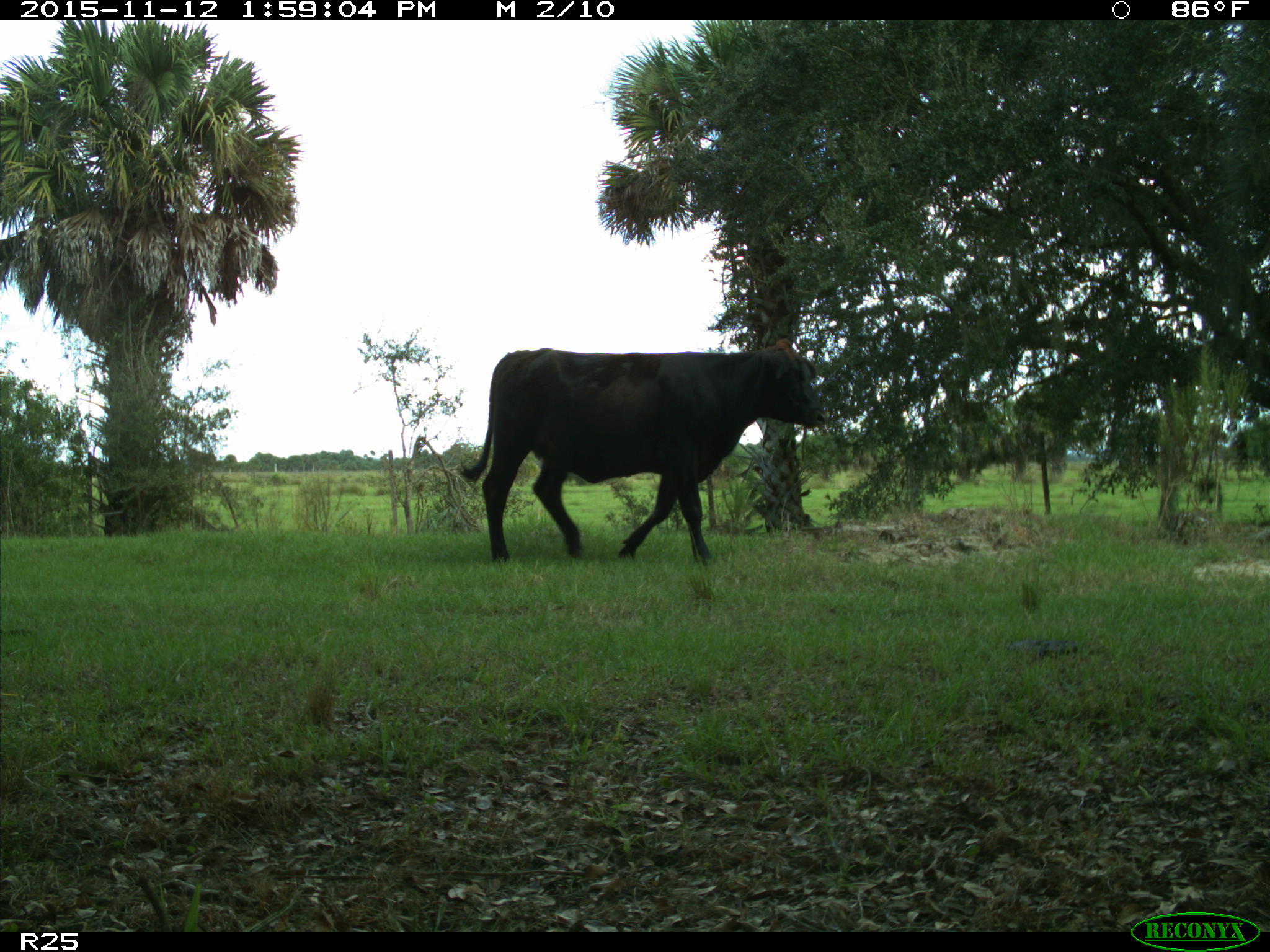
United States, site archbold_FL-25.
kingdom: Animalia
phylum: Chordata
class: Mammalia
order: Artiodactyla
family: Bovidae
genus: Bos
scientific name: Bos taurus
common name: domestic cow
Bos taurus (domestic cow).